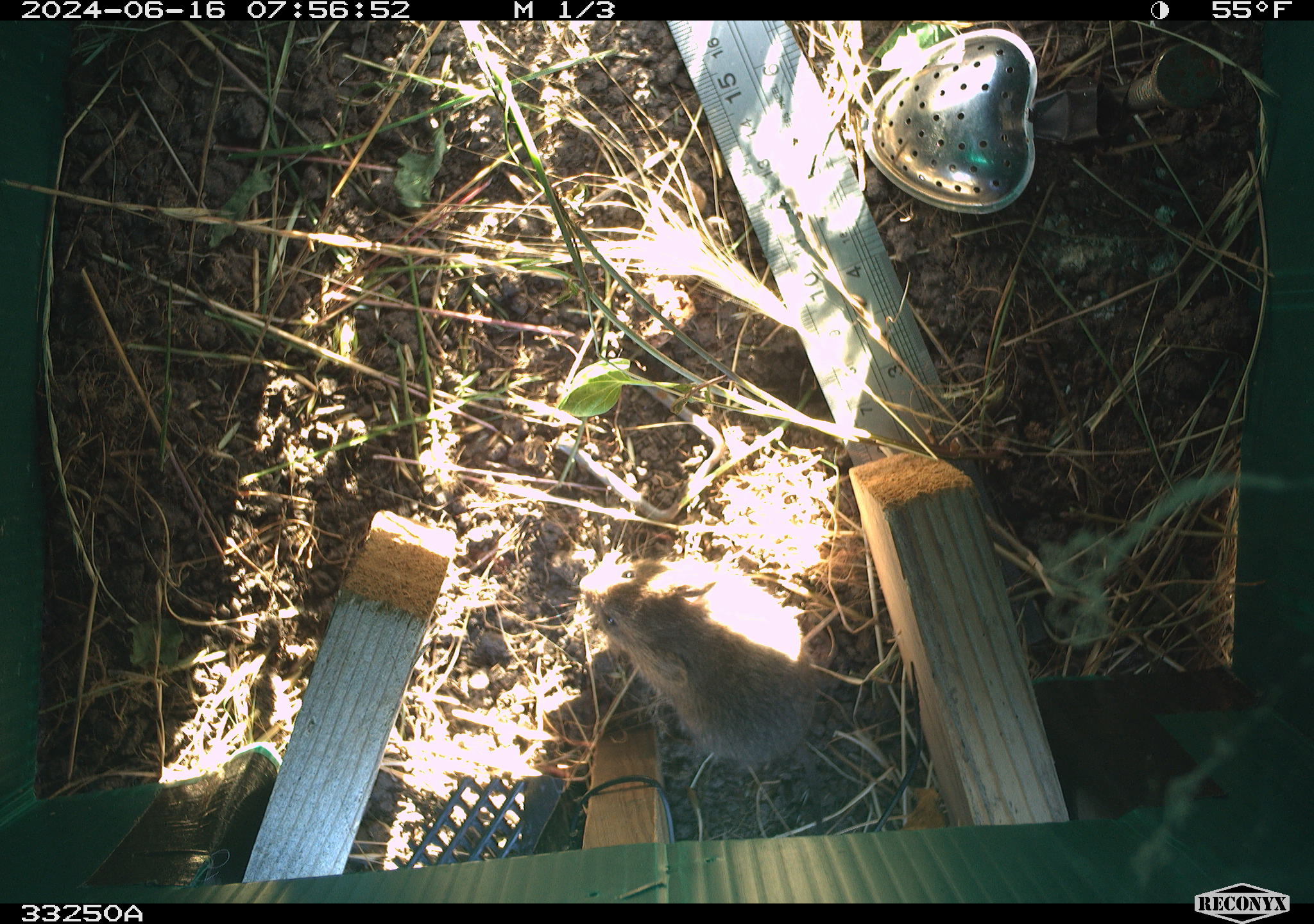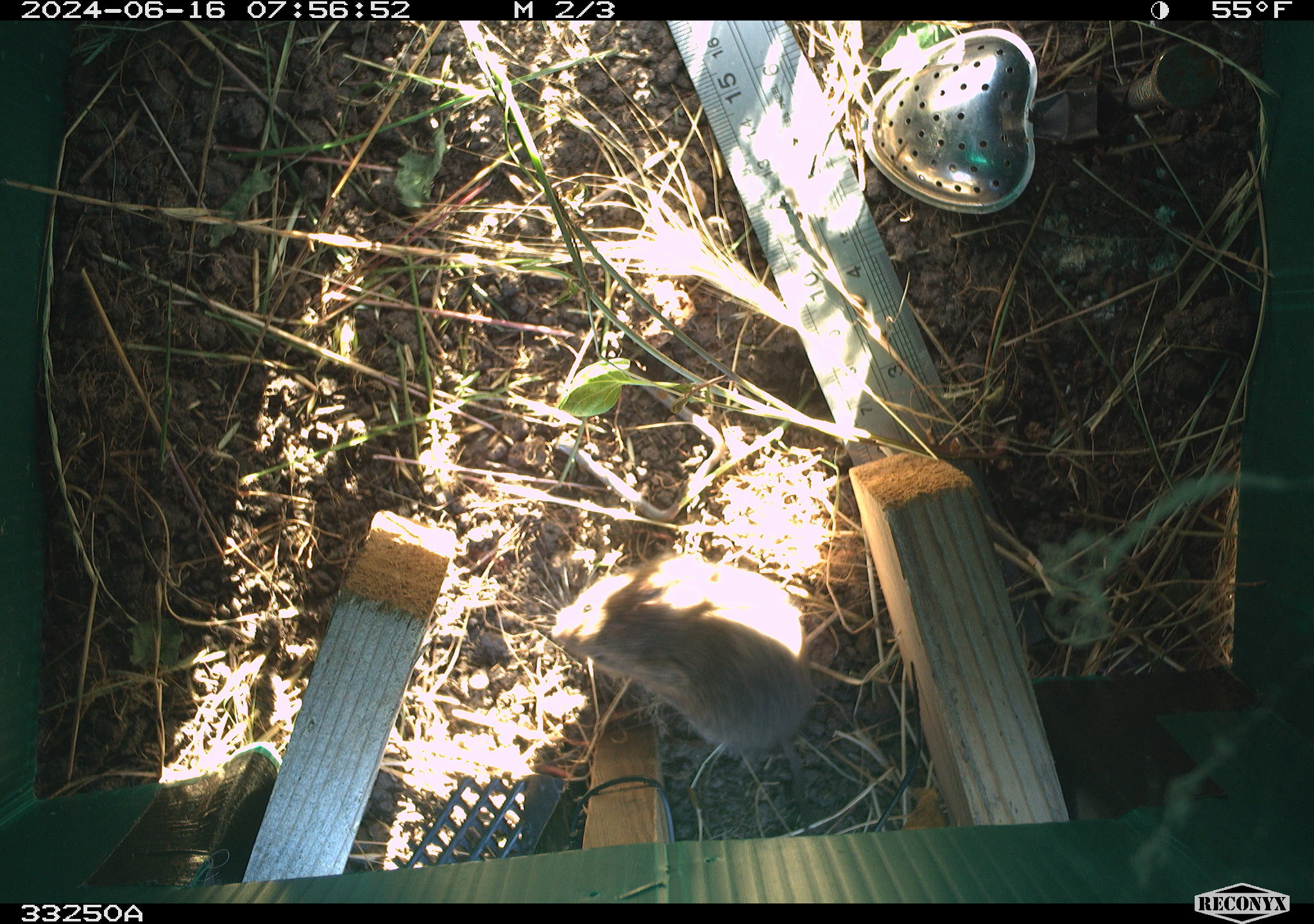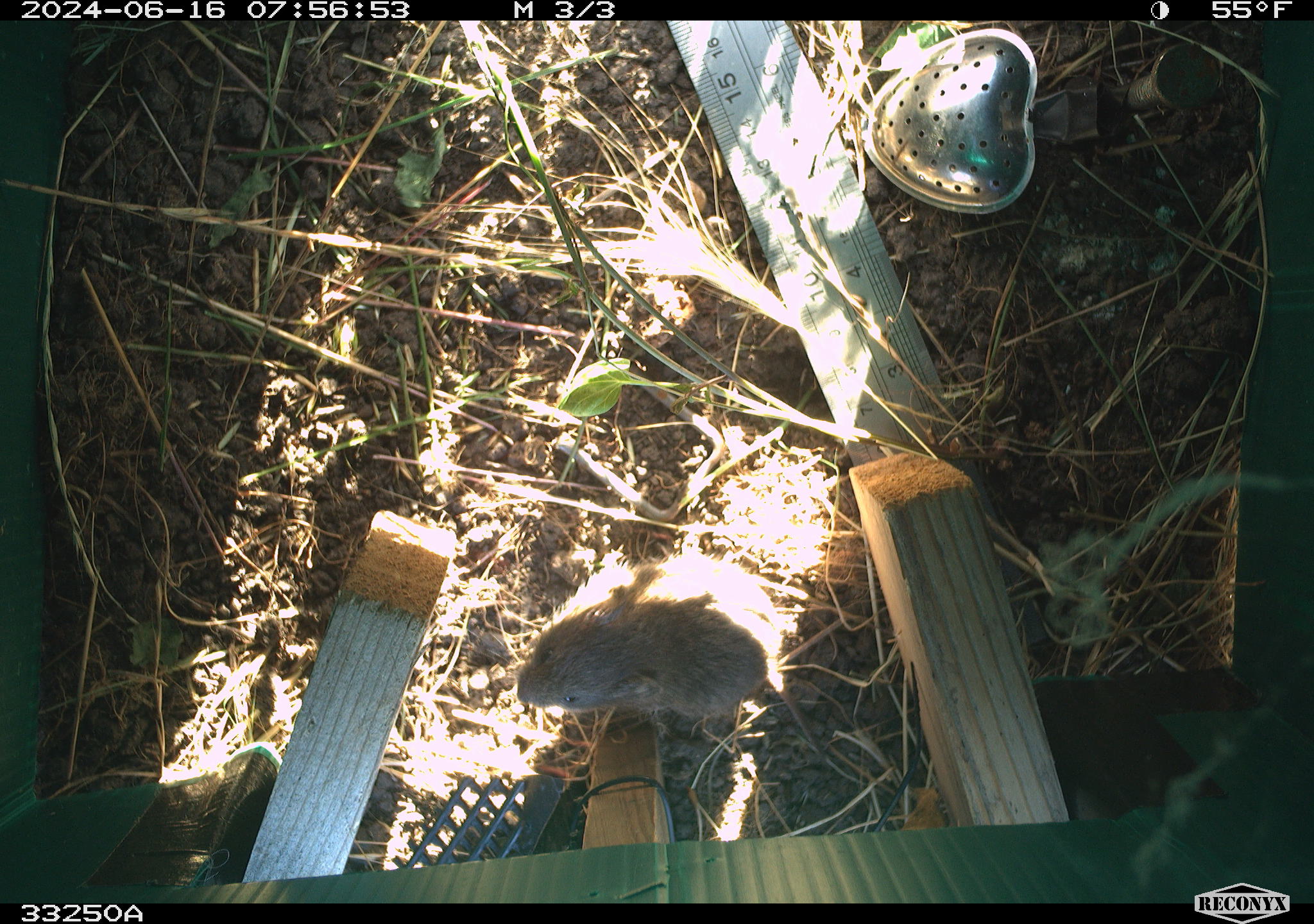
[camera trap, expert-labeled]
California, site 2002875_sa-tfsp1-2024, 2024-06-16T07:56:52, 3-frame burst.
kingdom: Animalia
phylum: Chordata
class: Mammalia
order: Rodentia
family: Cricetidae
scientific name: Arvicolinae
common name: voles, lemmings, and muskrats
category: arvicolinae subfamily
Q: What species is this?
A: Arvicolinae subfamily (voles, lemmings, and muskrats) (Arvicolinae).